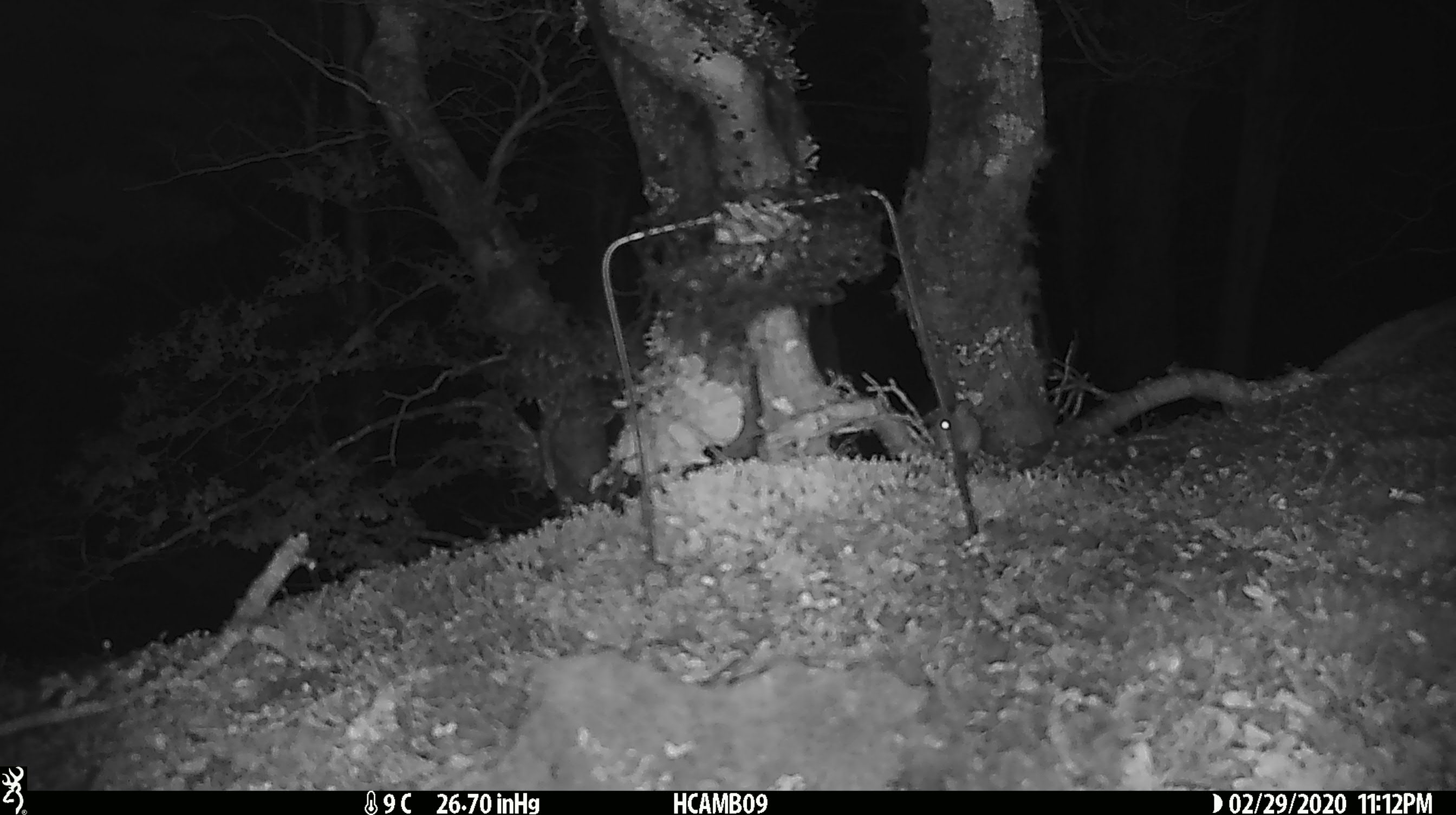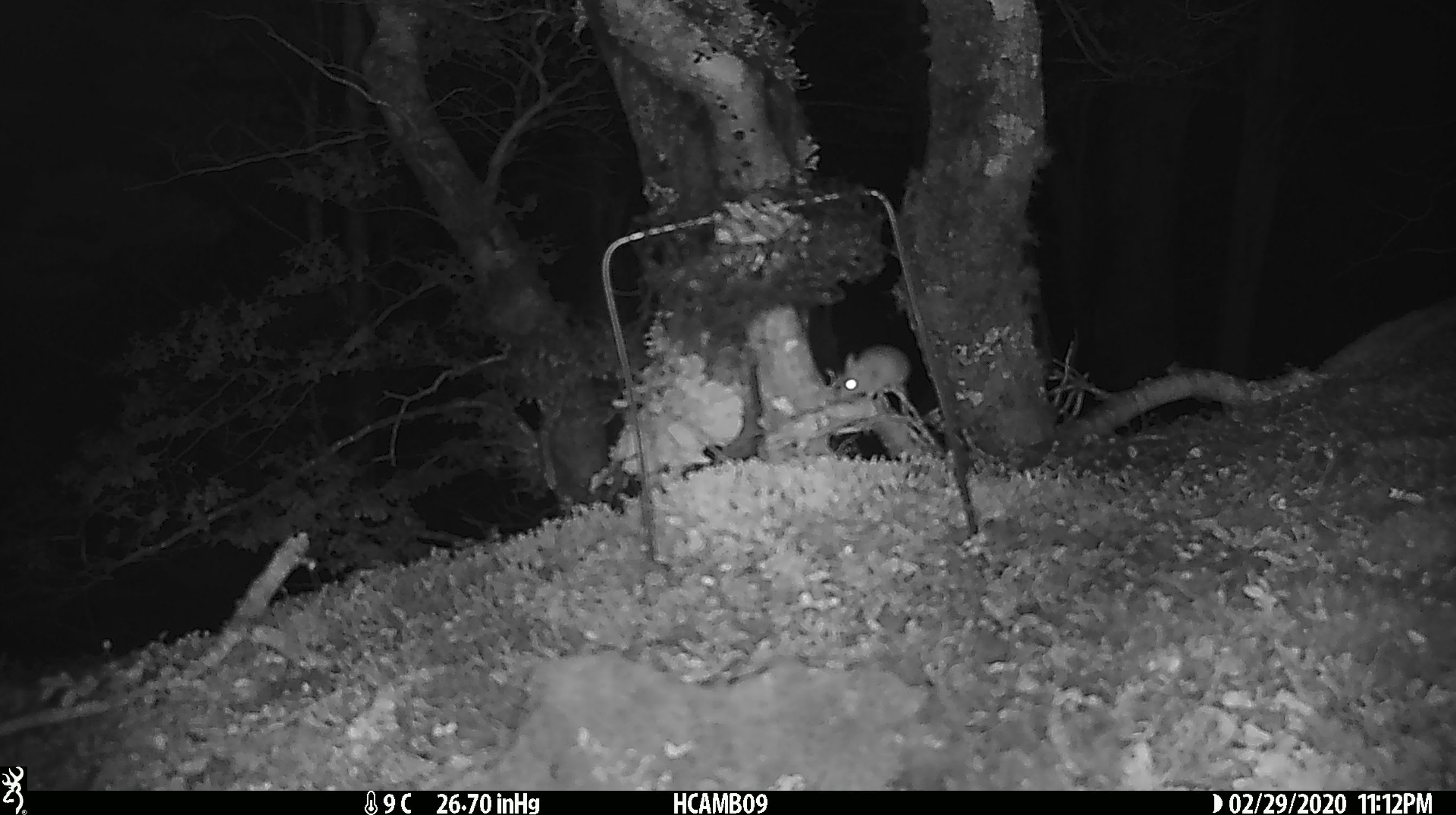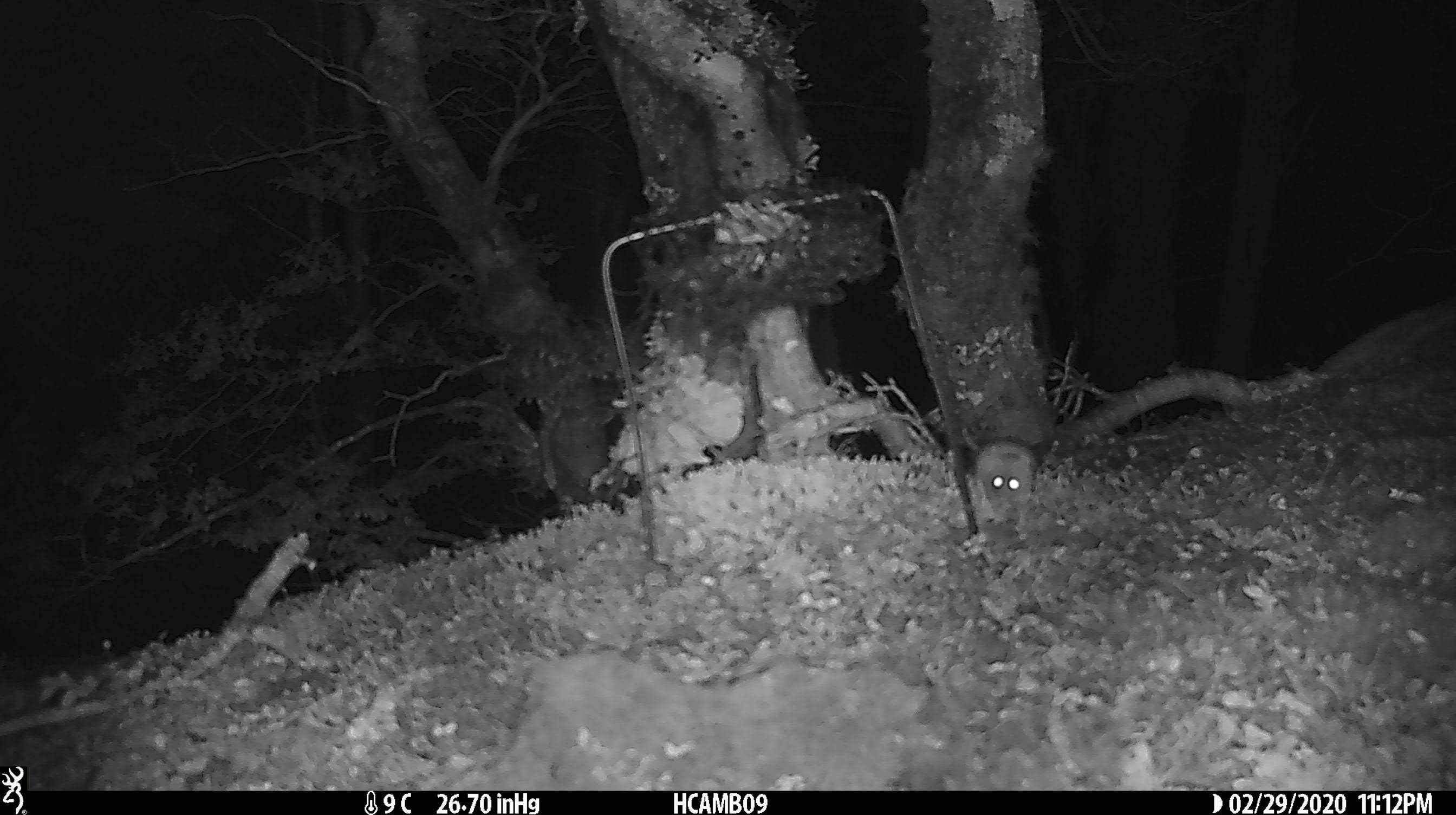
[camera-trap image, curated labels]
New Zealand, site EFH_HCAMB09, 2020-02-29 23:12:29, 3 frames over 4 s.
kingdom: Animalia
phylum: Chordata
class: Mammalia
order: Rodentia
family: Muridae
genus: Mus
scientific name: Mus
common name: mouse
Mouse (Mus).